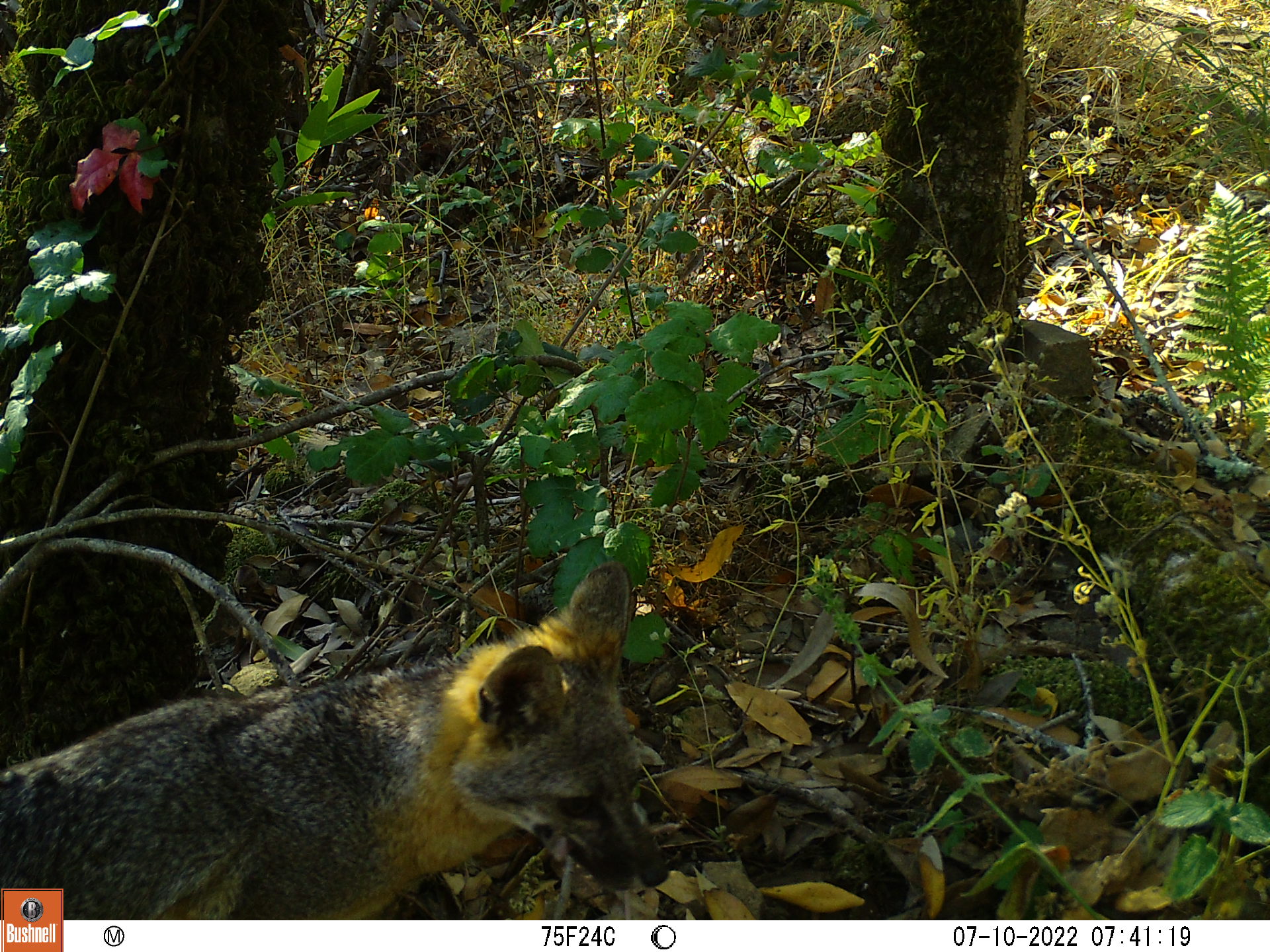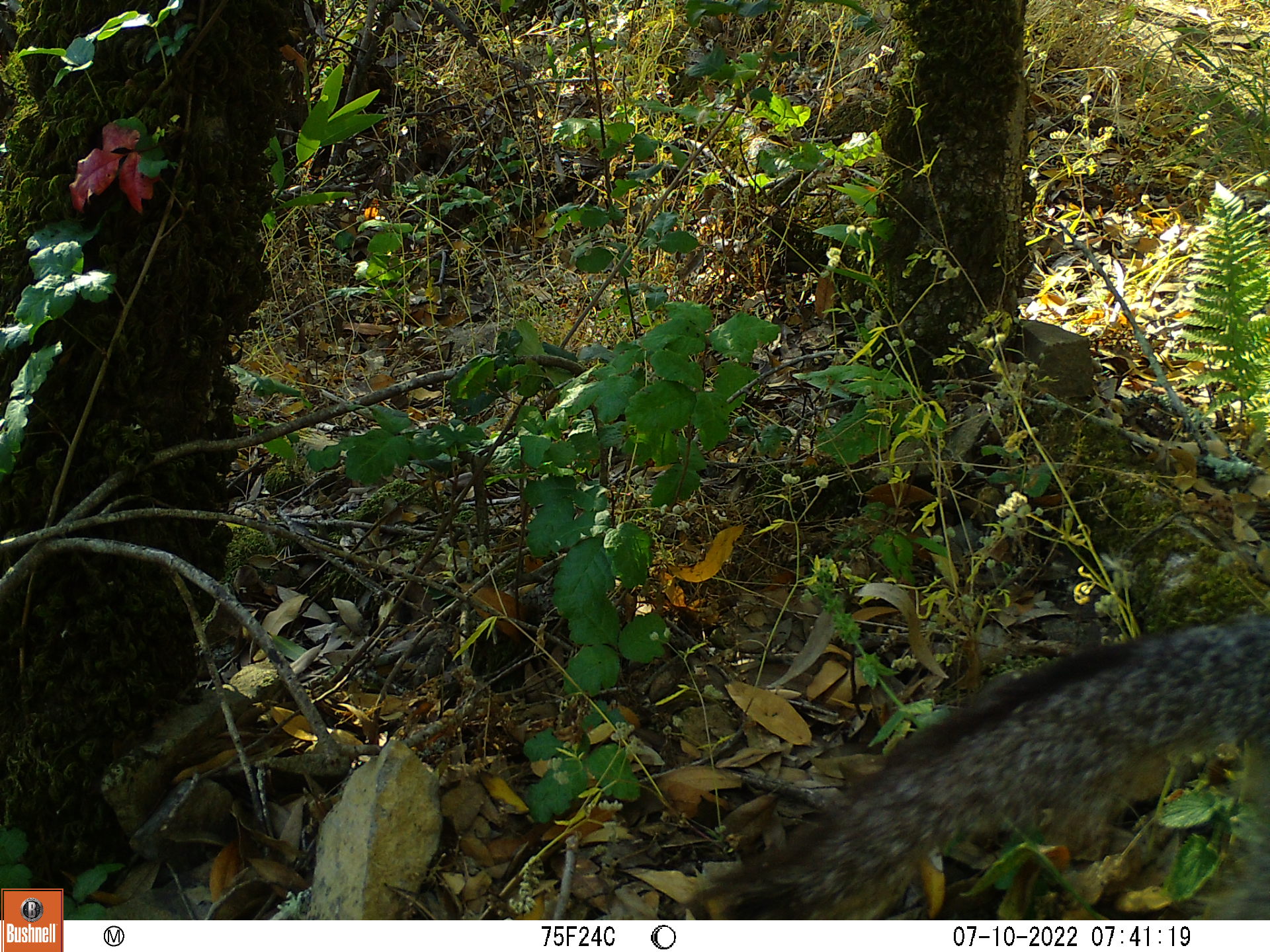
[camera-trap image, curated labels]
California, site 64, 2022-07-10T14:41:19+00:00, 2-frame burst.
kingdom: Animalia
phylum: Chordata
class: Mammalia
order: Carnivora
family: Canidae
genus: Urocyon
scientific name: Urocyon cinereoargenteus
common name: gray fox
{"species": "gray fox (Urocyon cinereoargenteus)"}